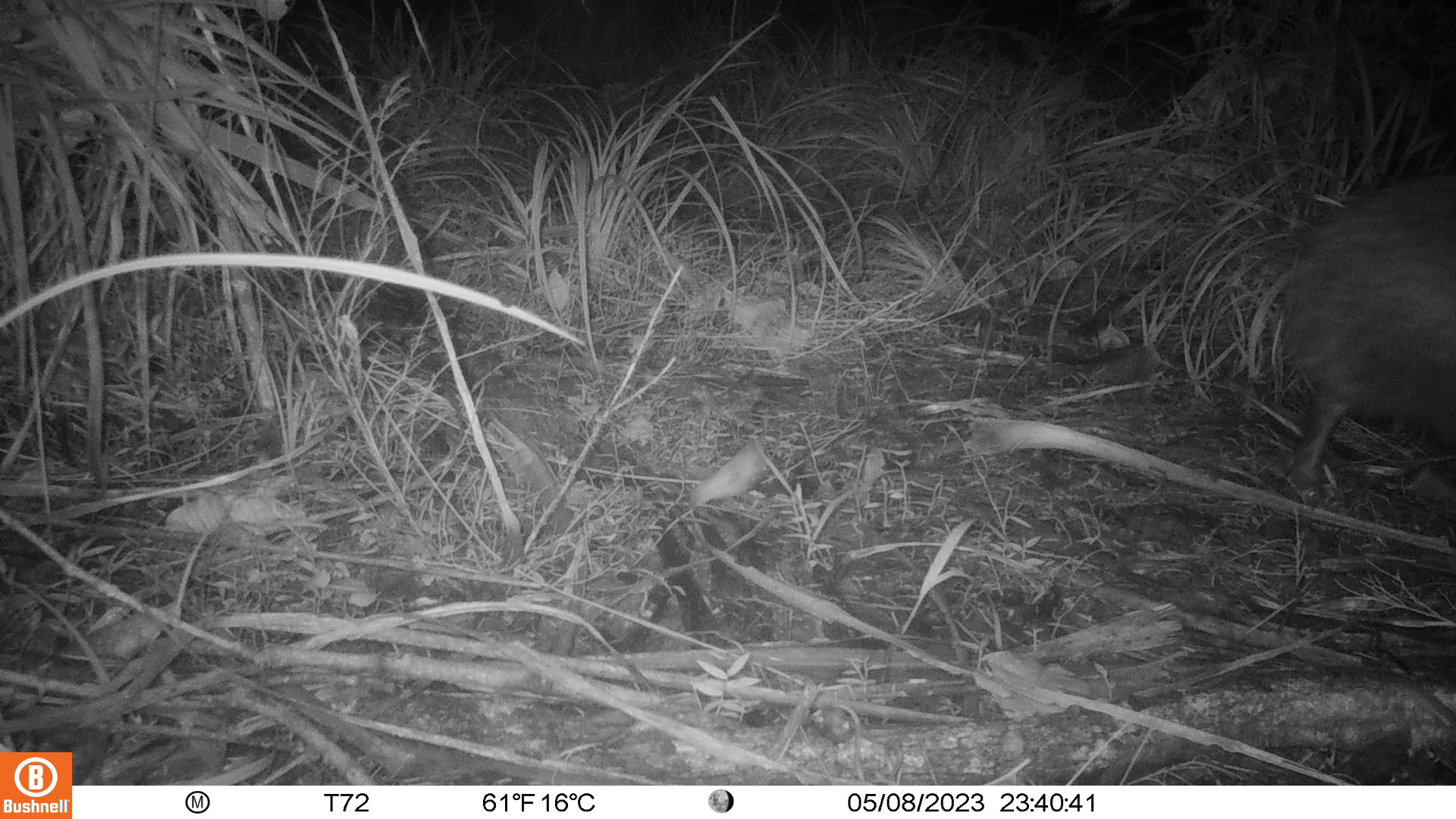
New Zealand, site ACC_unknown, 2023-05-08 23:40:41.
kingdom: Animalia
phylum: Chordata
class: Aves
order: Apterygiformes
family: Apterygidae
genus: Apteryx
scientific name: Apteryx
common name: kiwi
Kiwi (Apteryx).